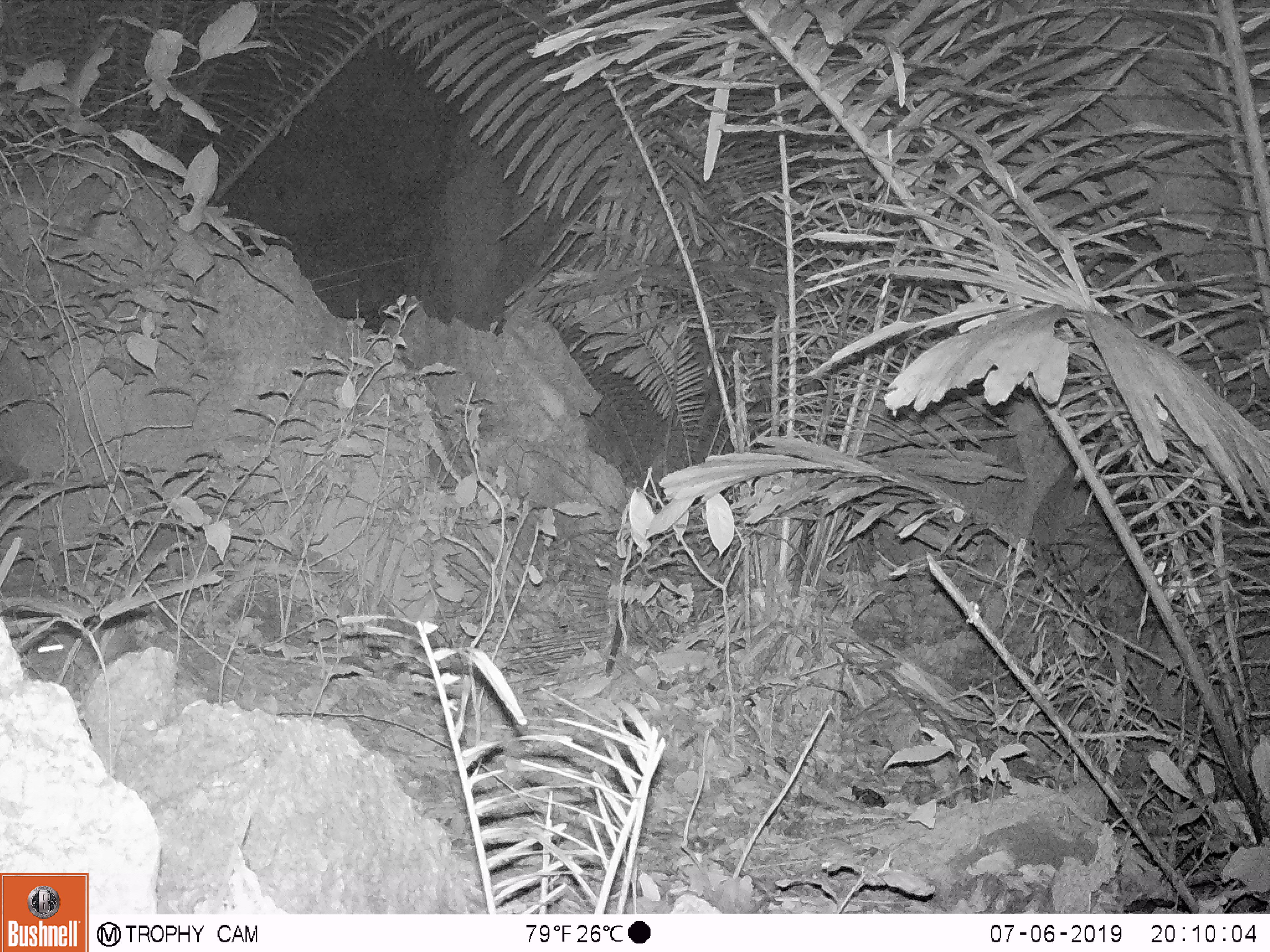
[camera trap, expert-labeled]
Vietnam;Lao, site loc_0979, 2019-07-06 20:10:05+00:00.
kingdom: Animalia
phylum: Chordata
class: Mammalia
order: Rodentia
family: Muridae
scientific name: Muridae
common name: old-world mice and rats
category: unidentified murid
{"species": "unidentified murid (old-world mice and rats) (Muridae)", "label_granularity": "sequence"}